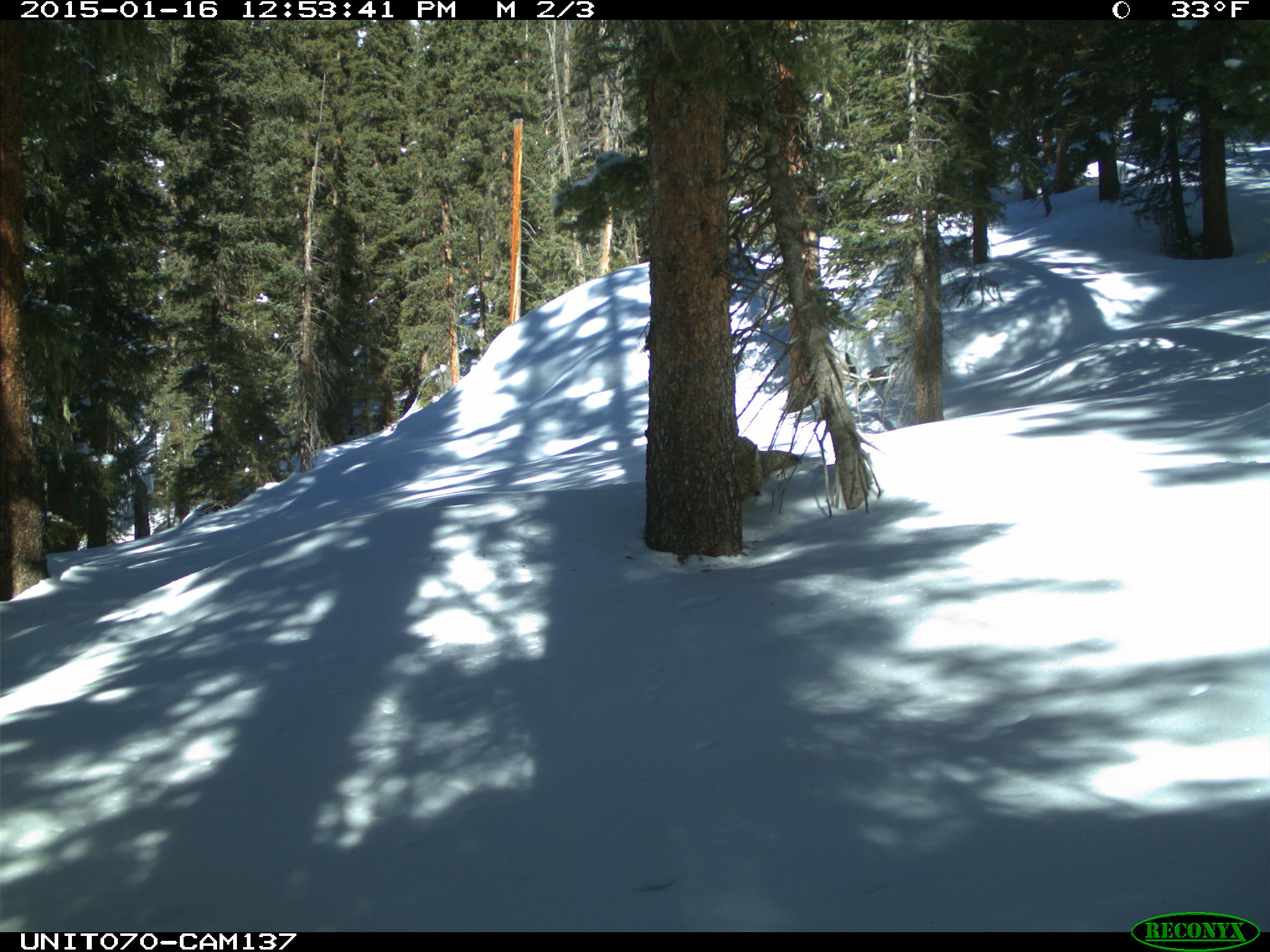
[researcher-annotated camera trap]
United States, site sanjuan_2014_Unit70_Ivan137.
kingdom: Animalia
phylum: Chordata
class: Mammalia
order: Carnivora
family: Canidae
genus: Canis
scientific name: Canis latrans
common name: coyote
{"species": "Canis latrans (coyote)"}